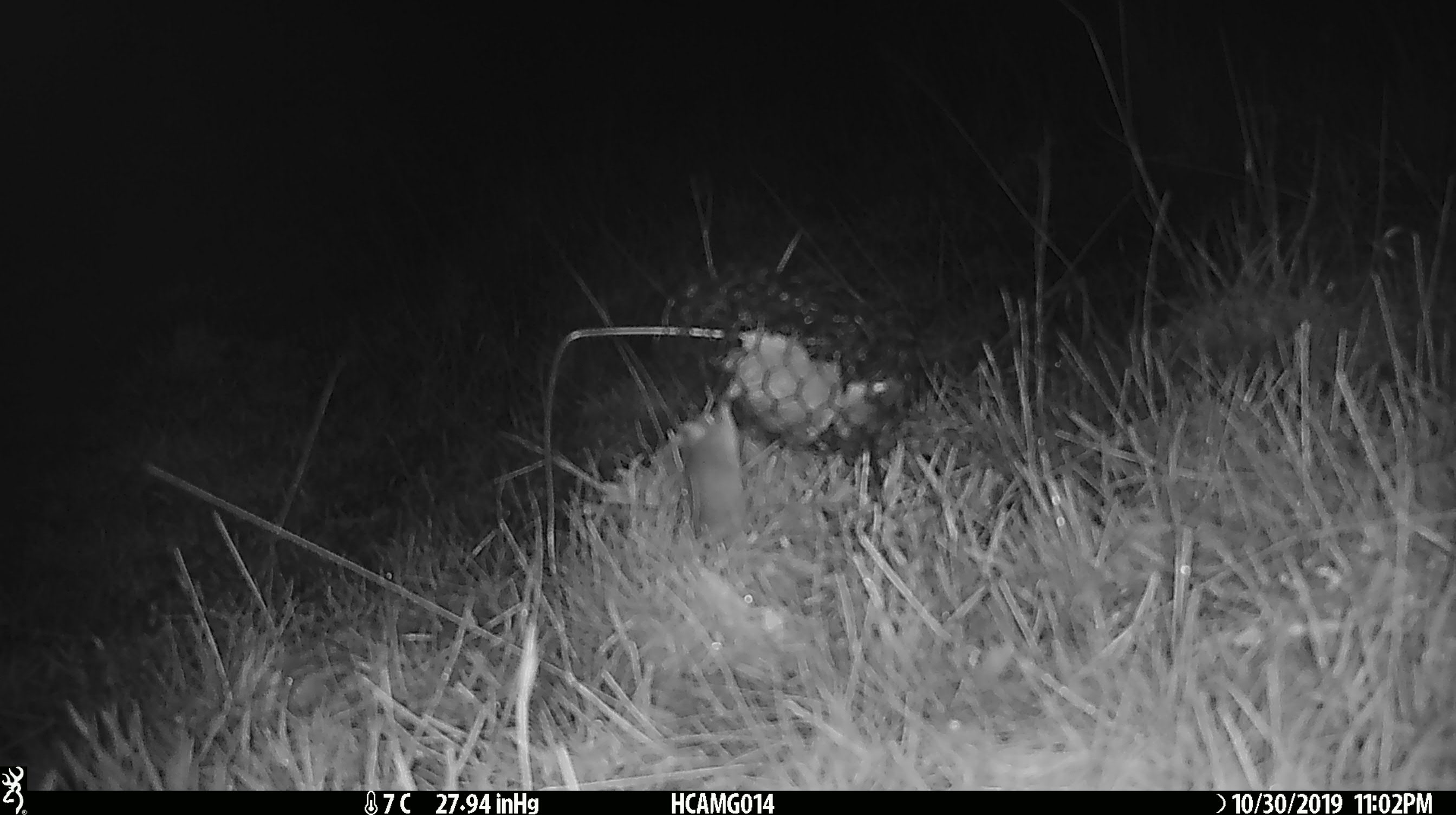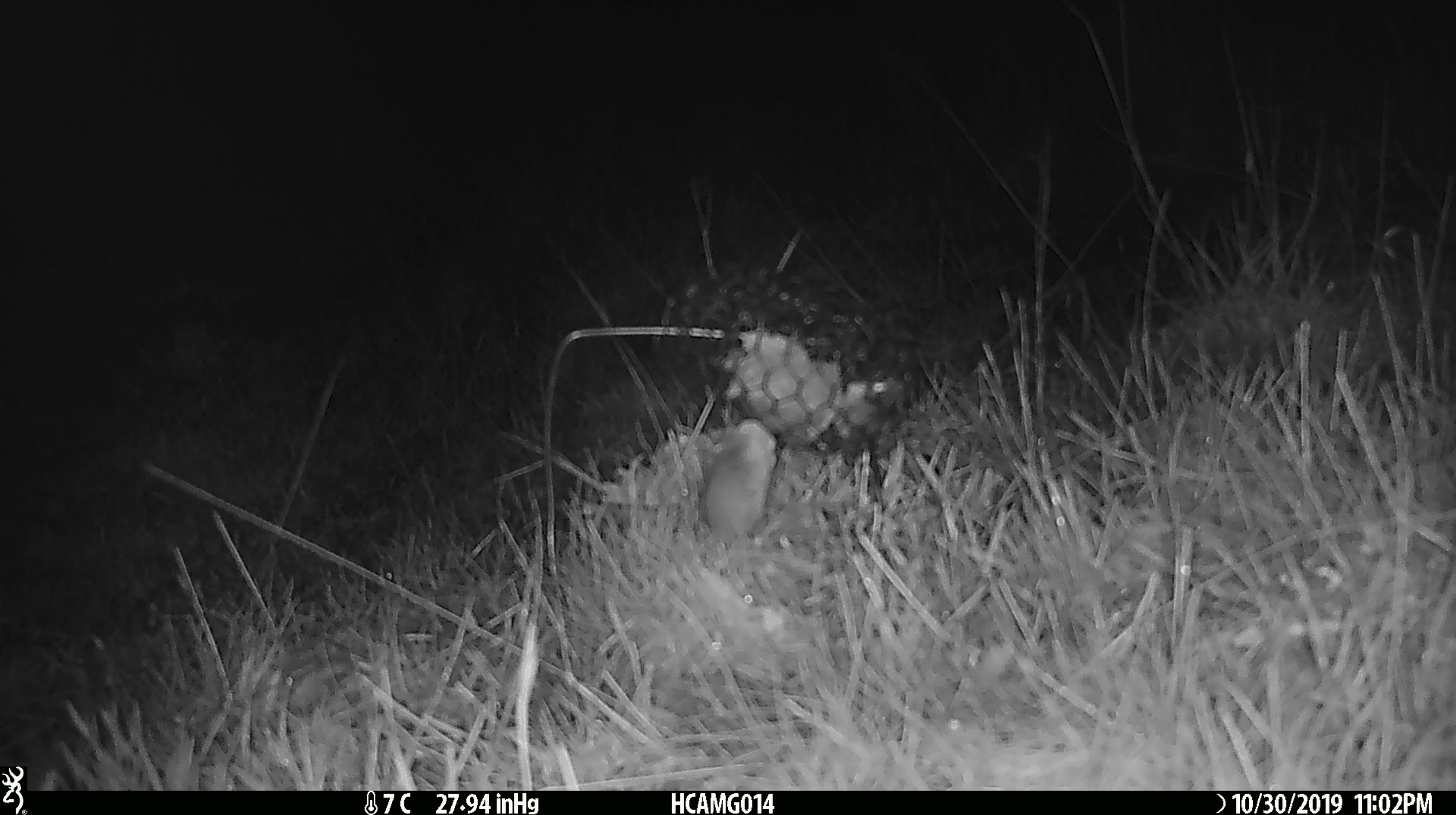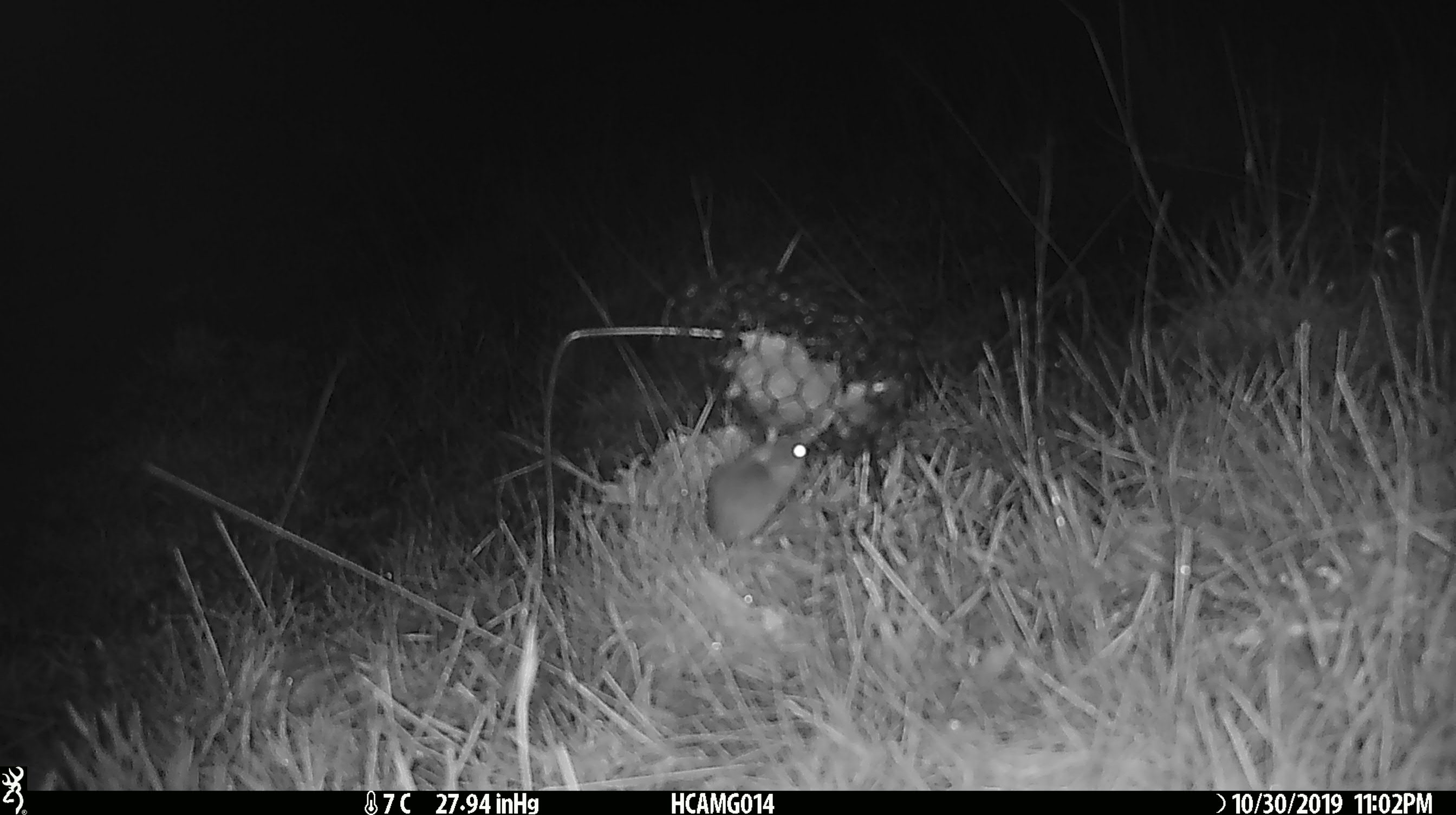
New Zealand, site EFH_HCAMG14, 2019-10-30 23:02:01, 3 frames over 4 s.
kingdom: Animalia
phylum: Chordata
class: Mammalia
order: Rodentia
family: Muridae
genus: Mus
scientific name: Mus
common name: mouse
Mouse (Mus).